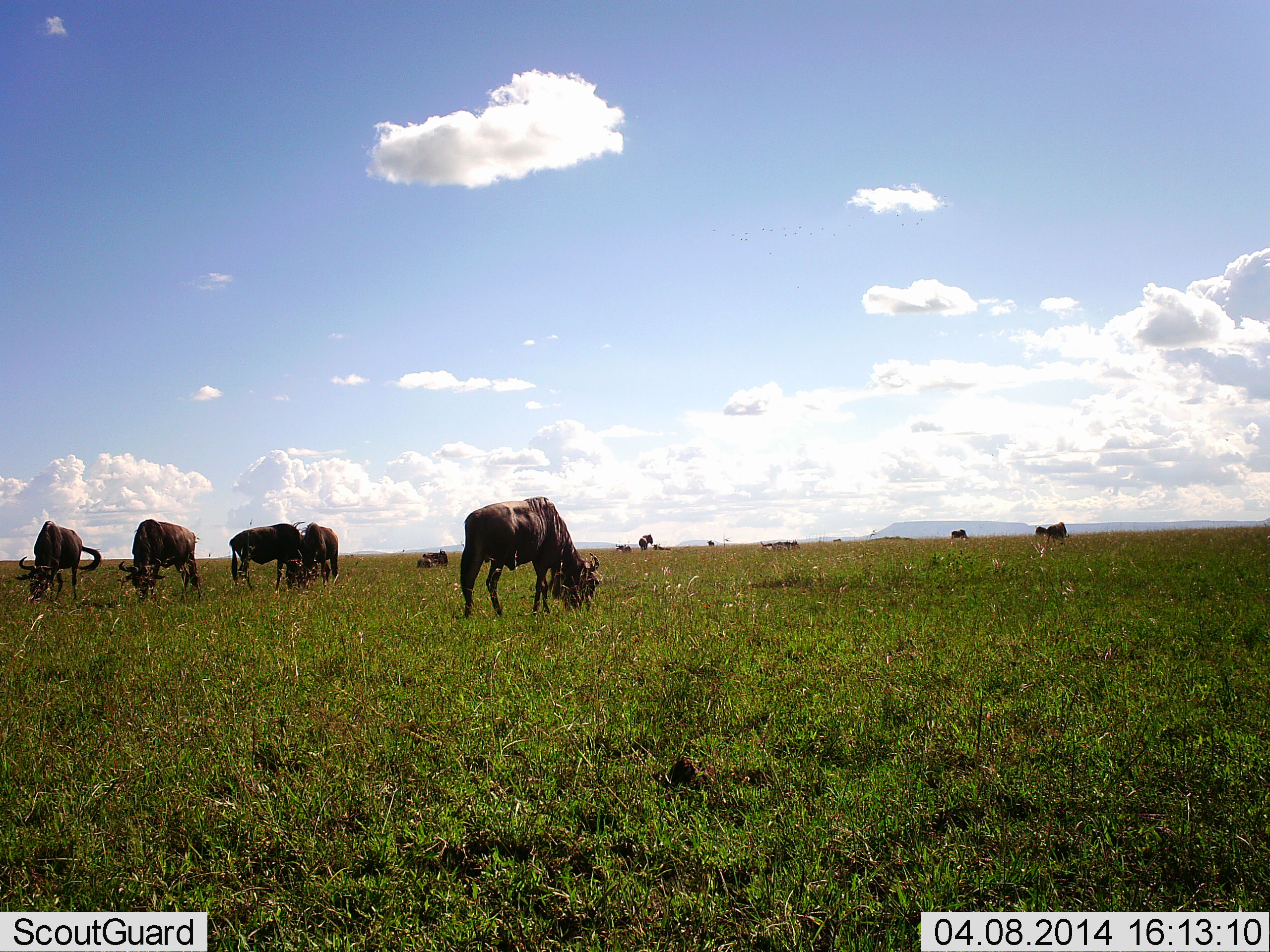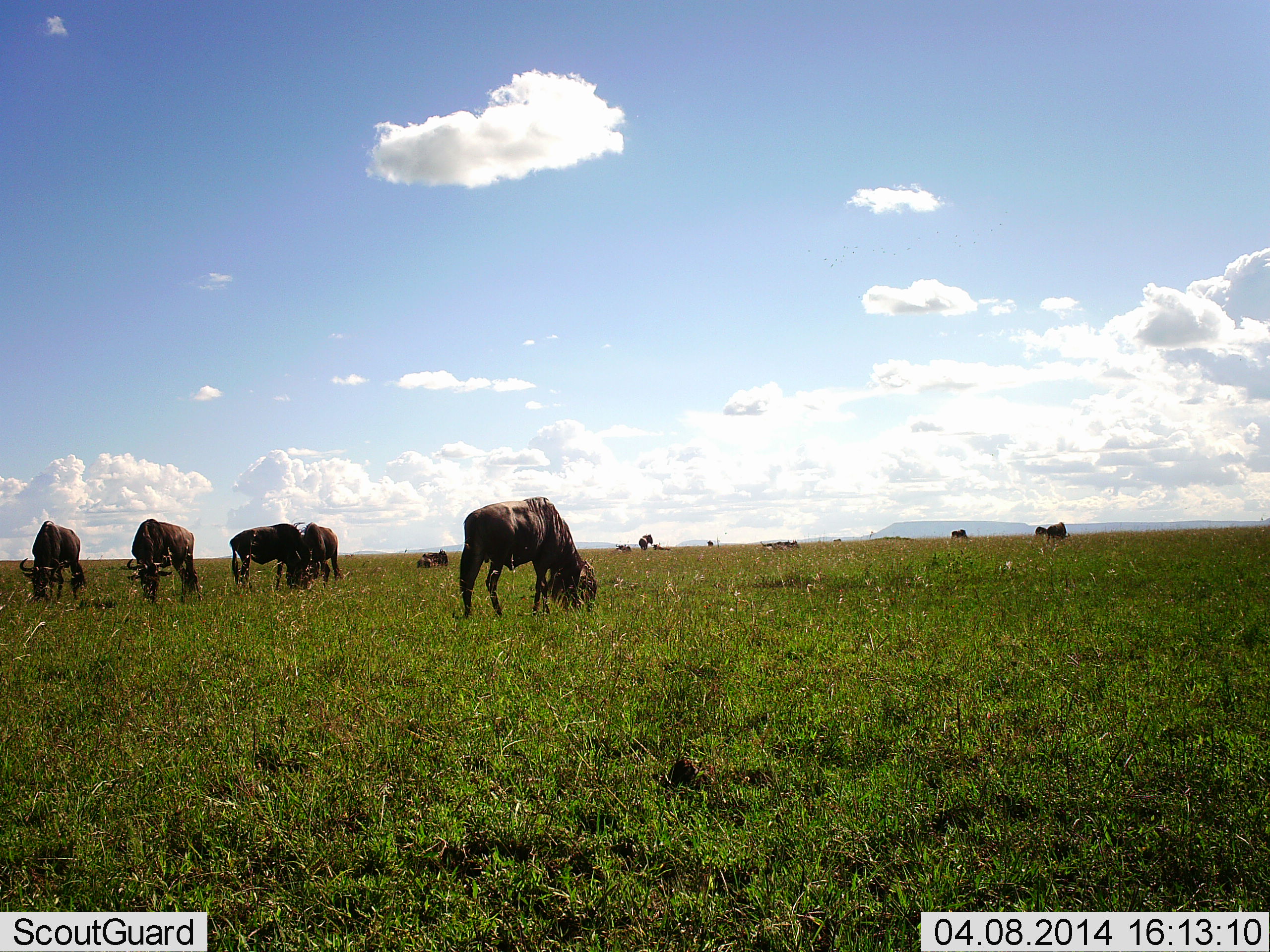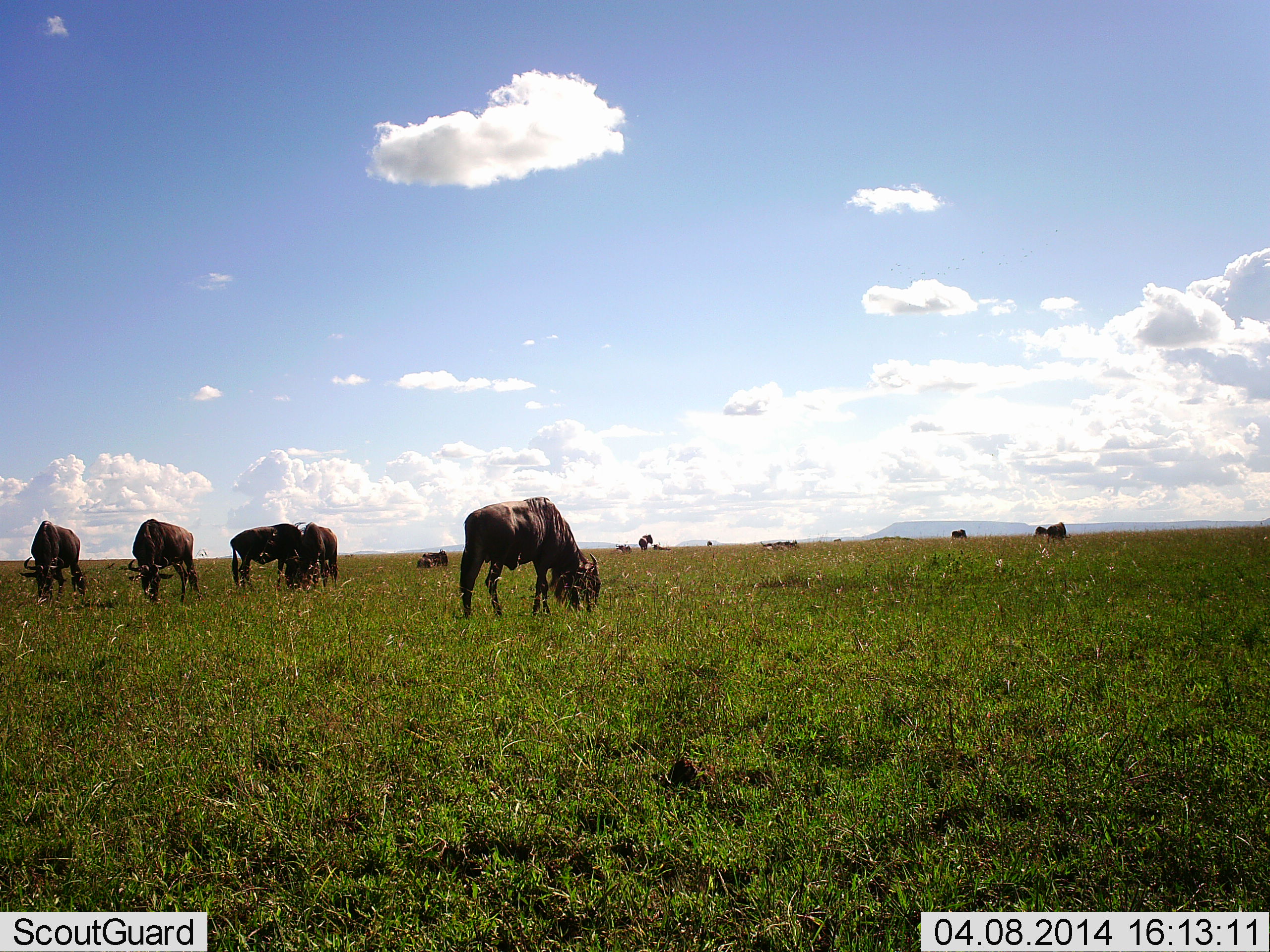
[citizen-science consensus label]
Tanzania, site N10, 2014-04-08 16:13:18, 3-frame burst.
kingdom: Animalia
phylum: Chordata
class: Mammalia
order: Artiodactyla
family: Bovidae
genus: Connochaetes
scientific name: Connochaetes taurinus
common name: blue wildebeest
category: wildebeest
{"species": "wildebeest (blue wildebeest) (Connochaetes taurinus)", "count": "11-50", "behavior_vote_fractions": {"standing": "30%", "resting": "0%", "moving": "0%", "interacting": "0%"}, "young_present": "0%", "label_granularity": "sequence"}